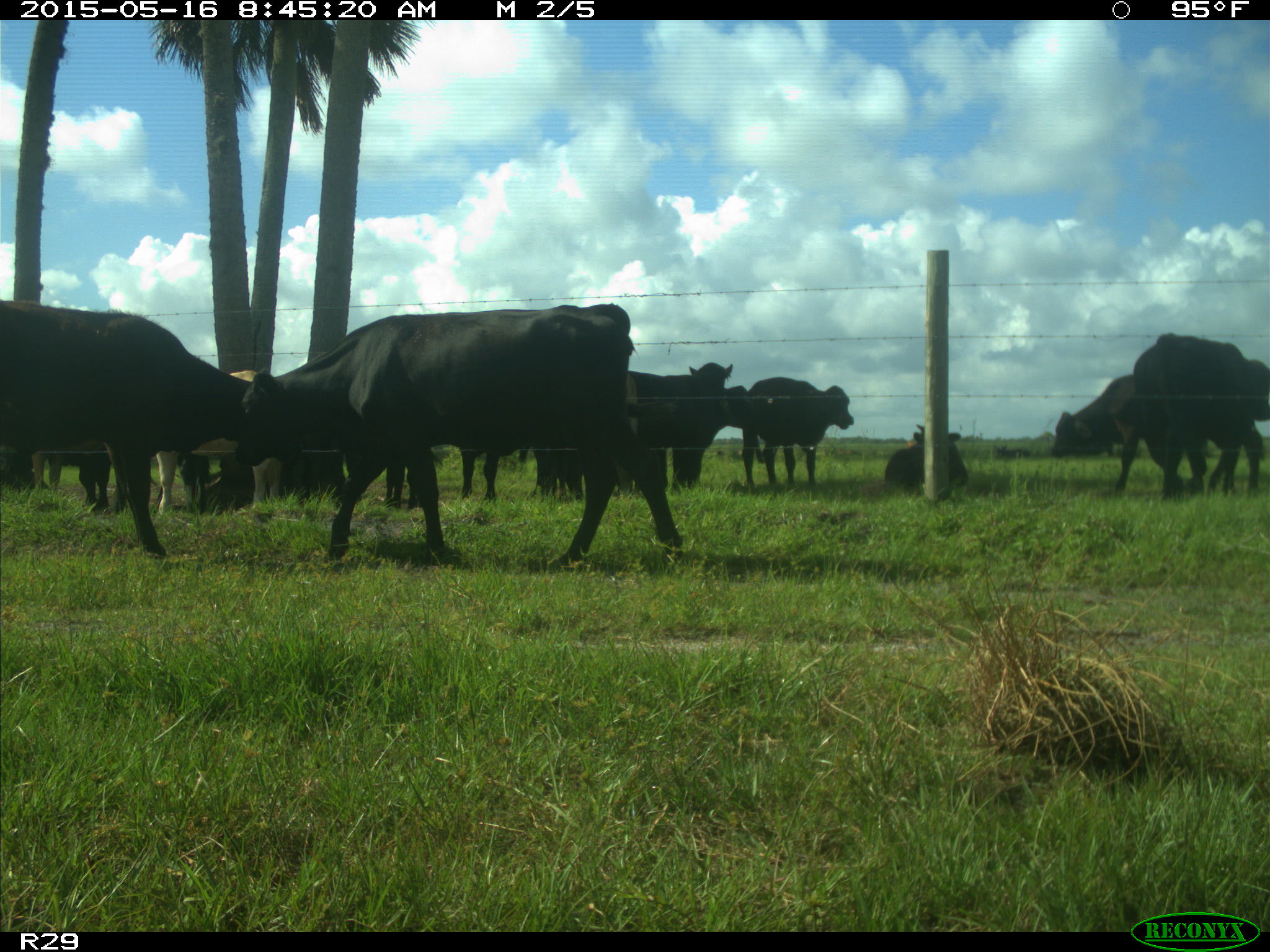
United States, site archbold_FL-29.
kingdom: Animalia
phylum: Chordata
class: Mammalia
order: Artiodactyla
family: Bovidae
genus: Bos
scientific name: Bos taurus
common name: domestic cow